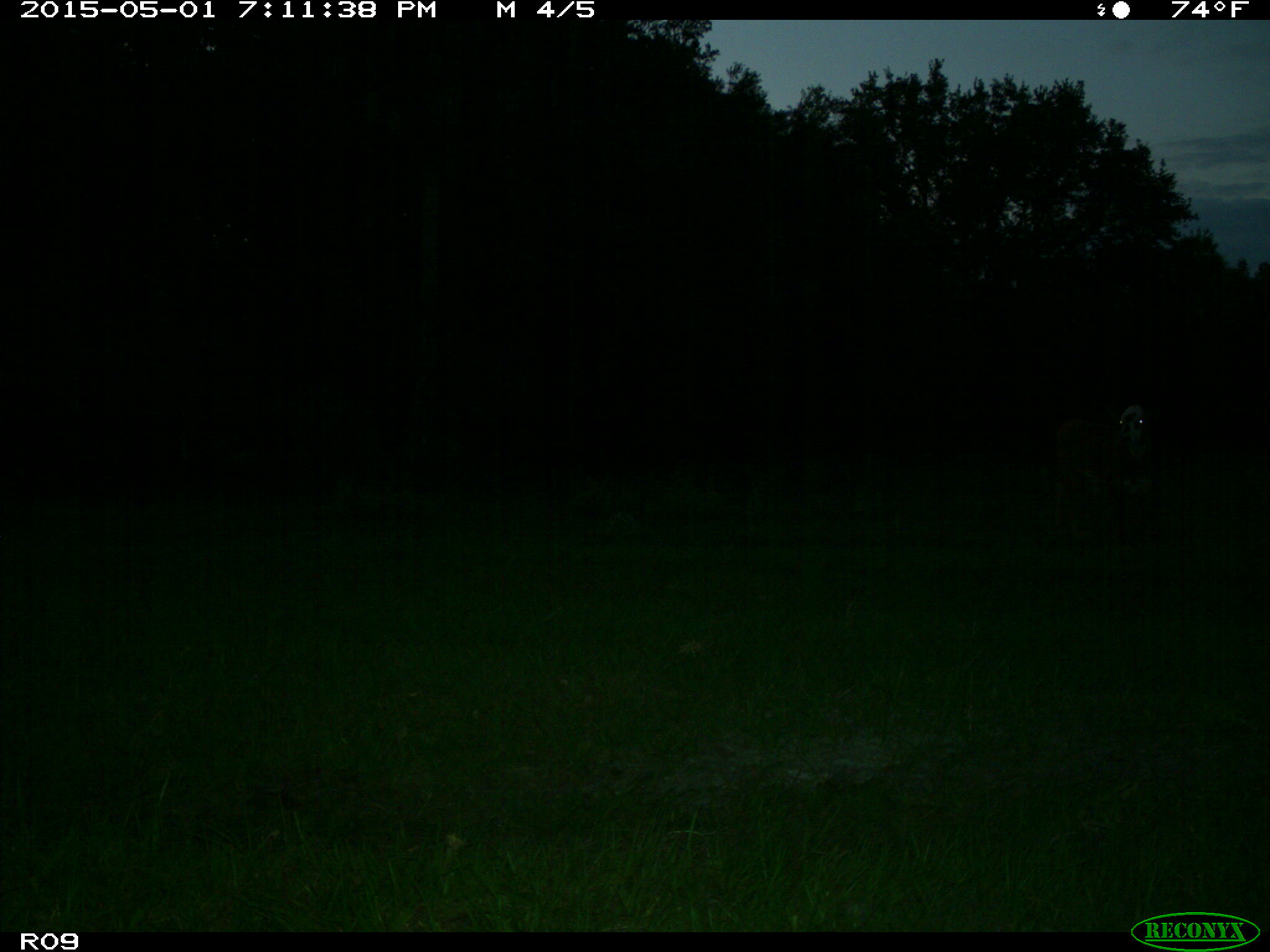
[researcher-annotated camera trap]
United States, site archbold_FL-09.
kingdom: Animalia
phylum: Chordata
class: Mammalia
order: Artiodactyla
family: Bovidae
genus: Bos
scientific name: Bos taurus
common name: domestic cow